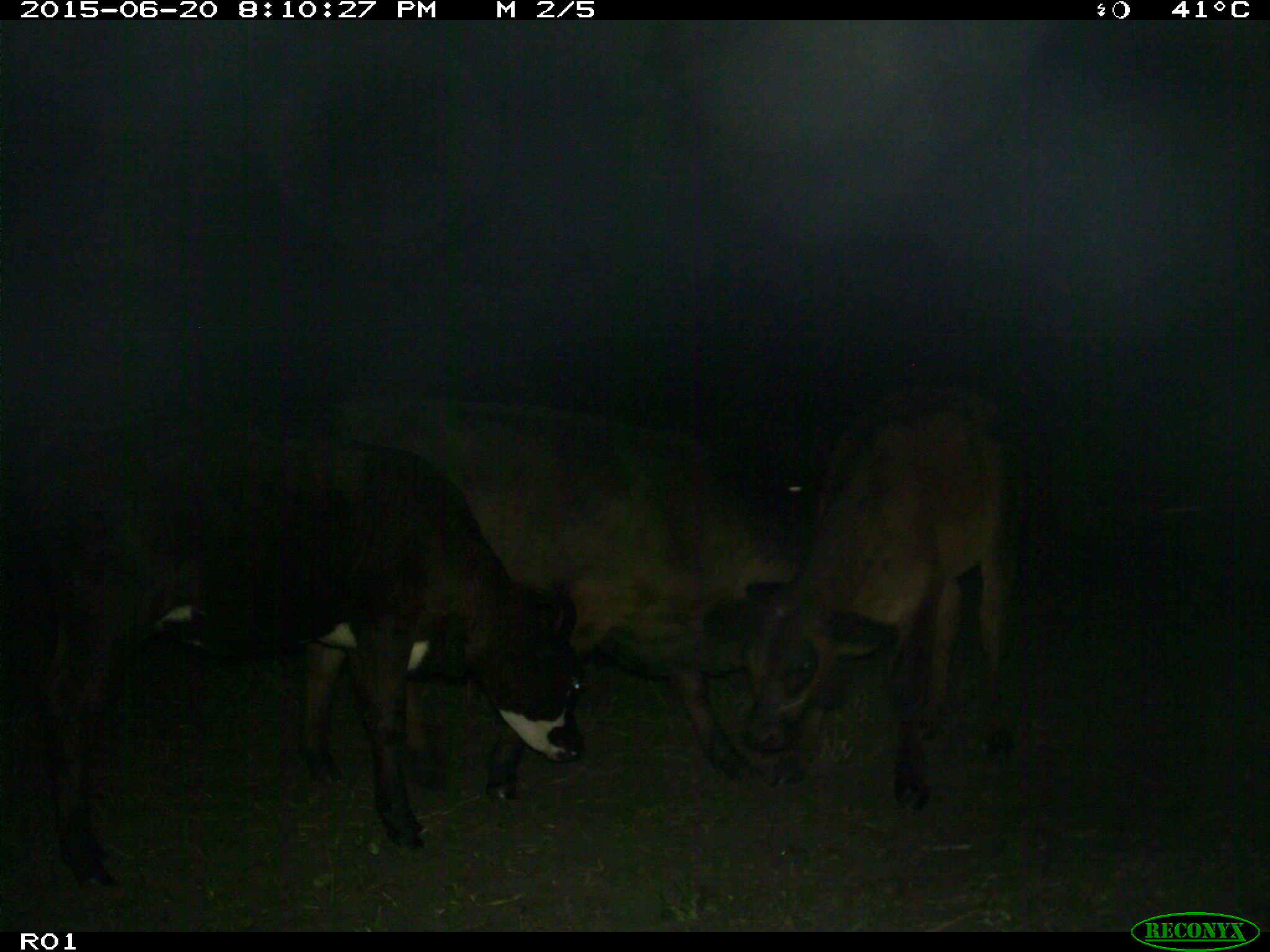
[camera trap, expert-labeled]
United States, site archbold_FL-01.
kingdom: Animalia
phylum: Chordata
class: Mammalia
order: Artiodactyla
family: Bovidae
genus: Bos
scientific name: Bos taurus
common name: domestic cow